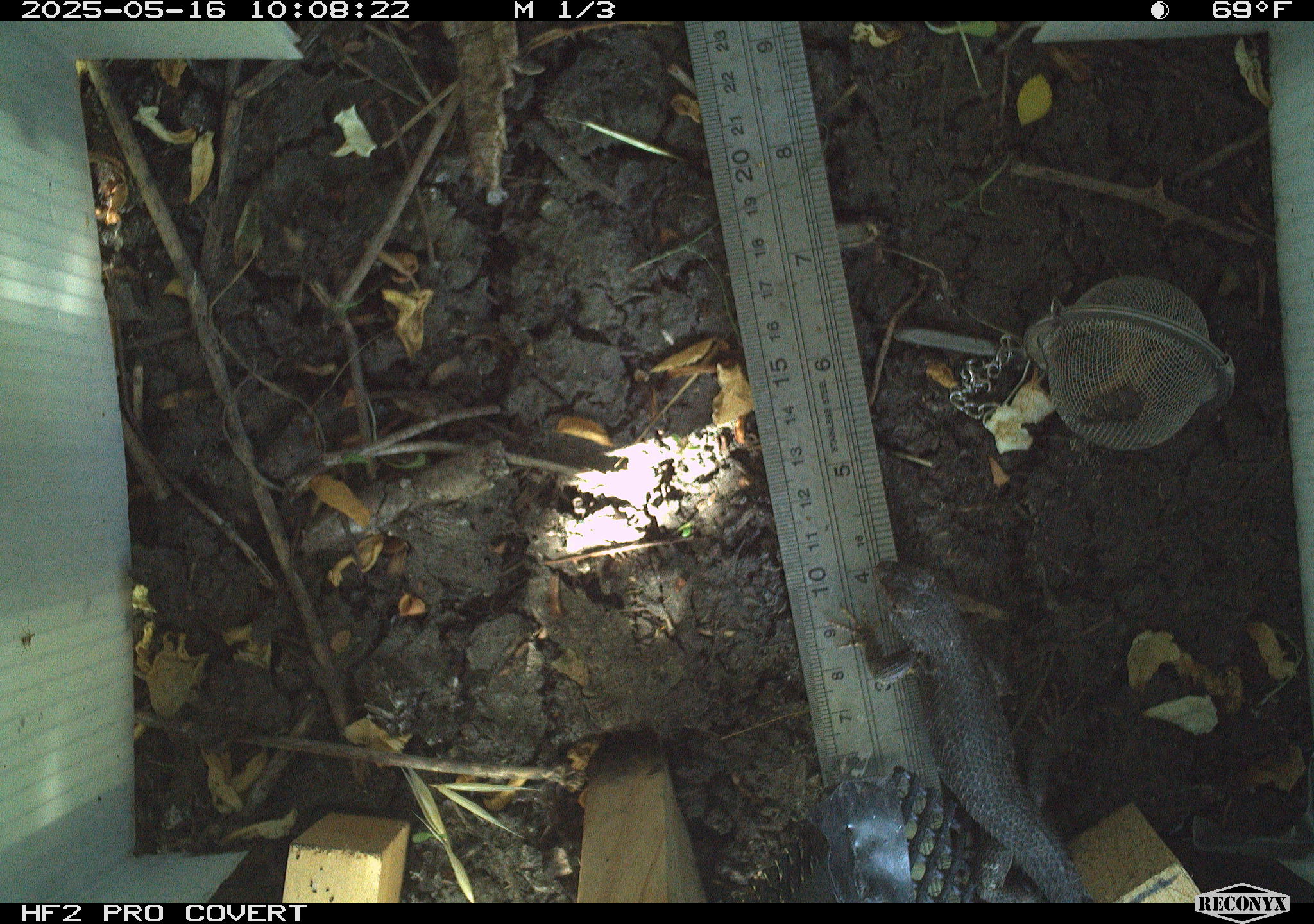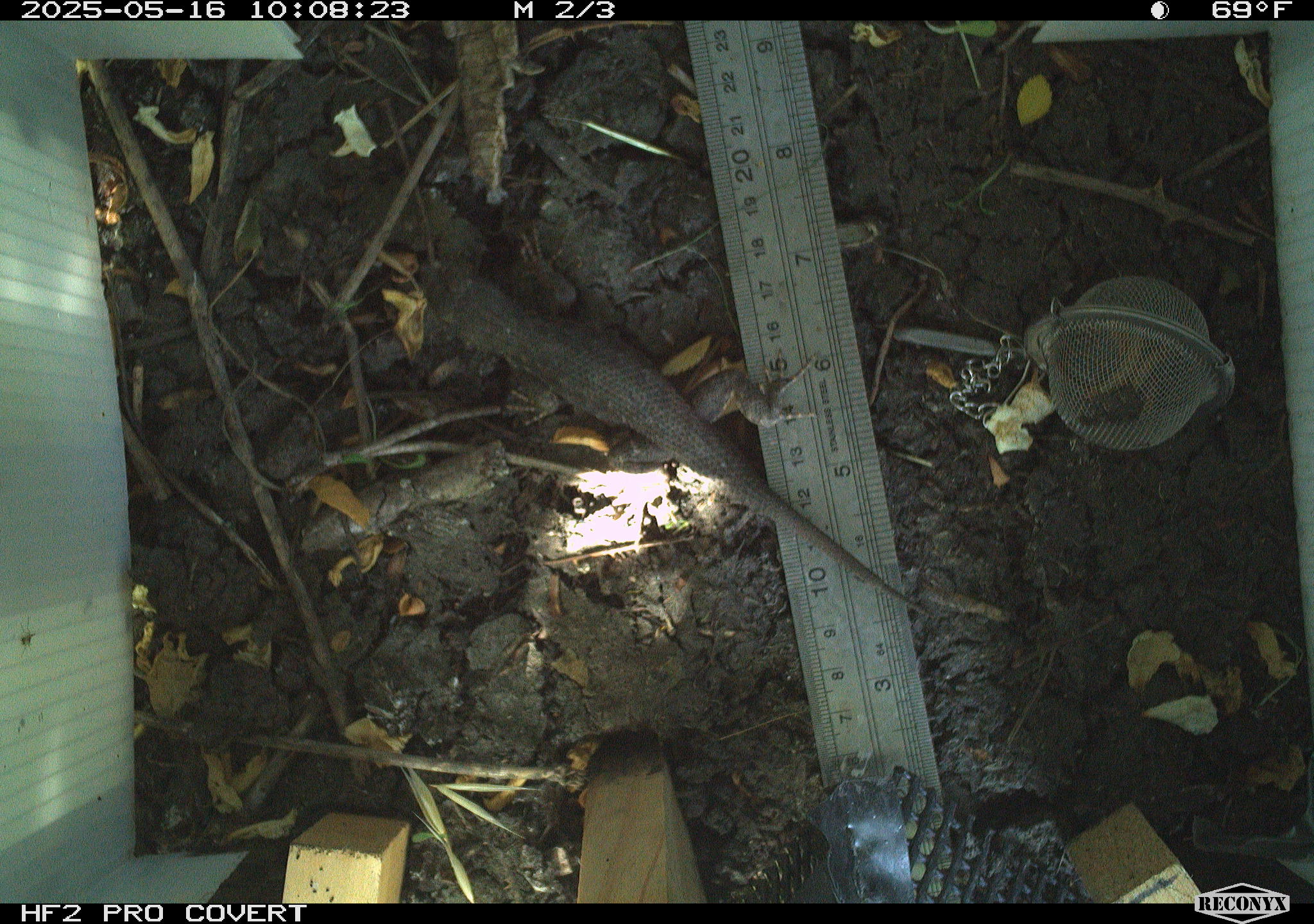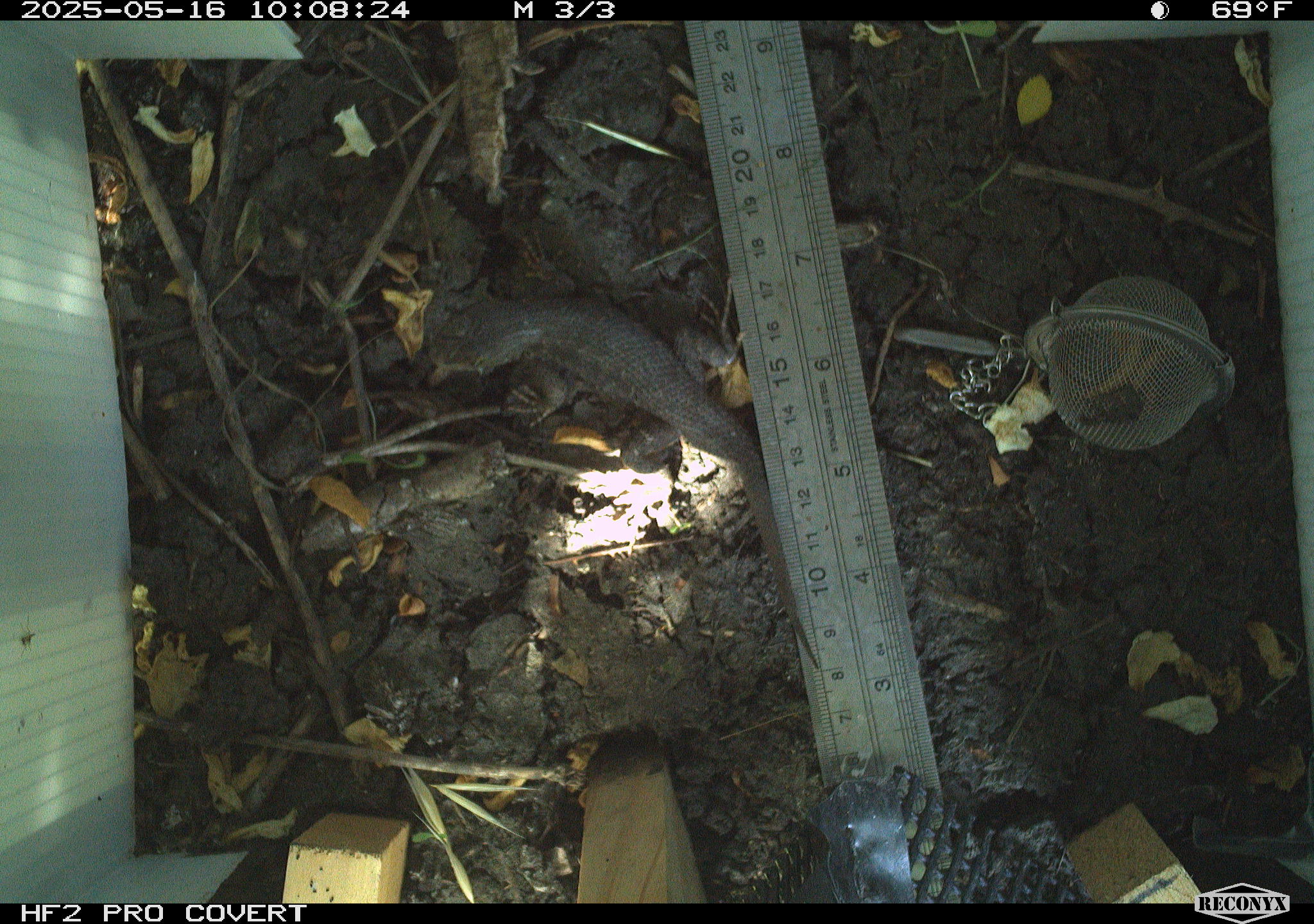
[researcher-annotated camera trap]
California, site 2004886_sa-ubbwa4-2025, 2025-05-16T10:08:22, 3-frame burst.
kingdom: Animalia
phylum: Chordata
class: Reptilia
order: Squamata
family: Phrynosomatidae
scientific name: Phrynosomatidae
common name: north american spiny lizards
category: sceloporus/uta species